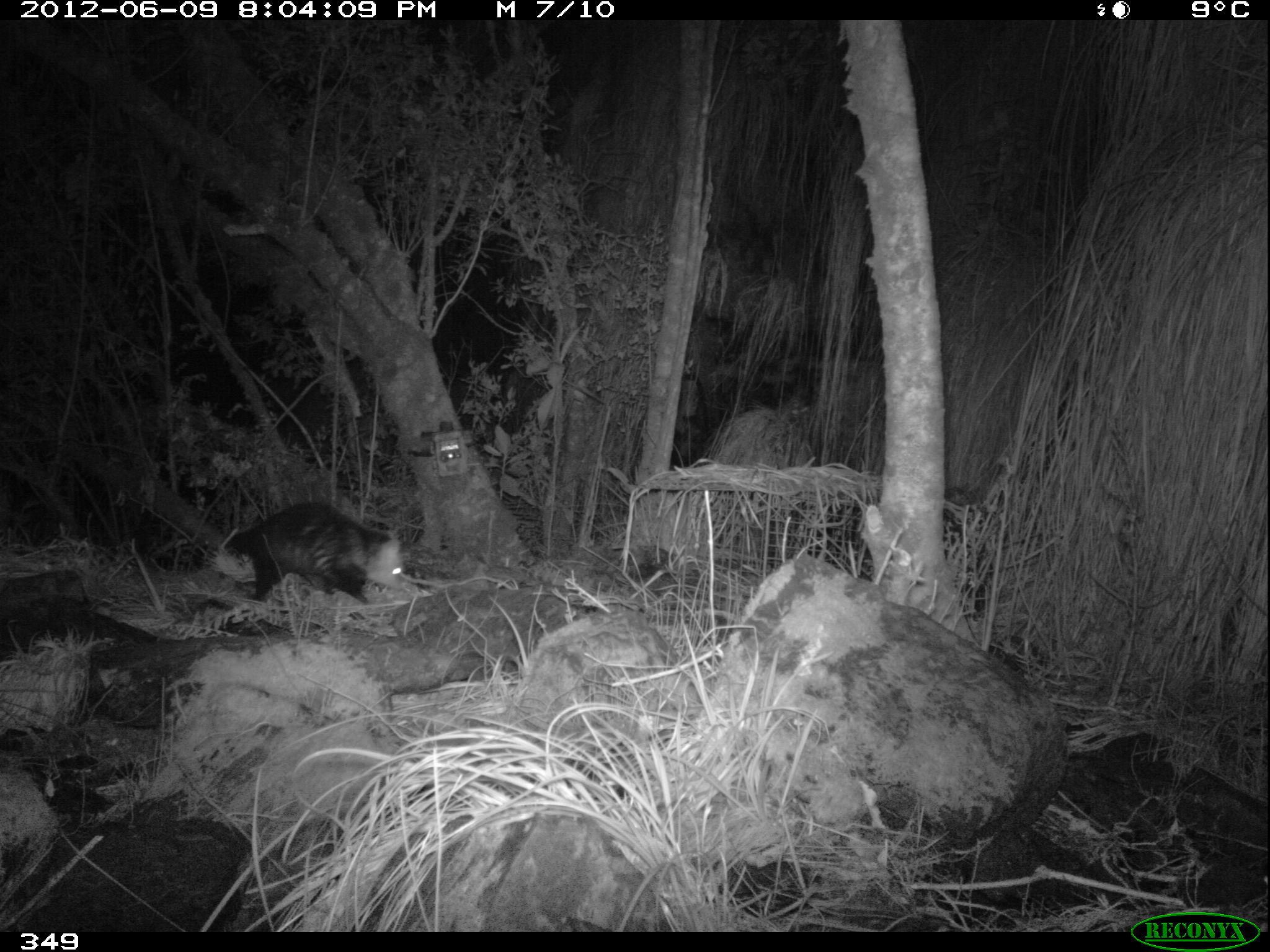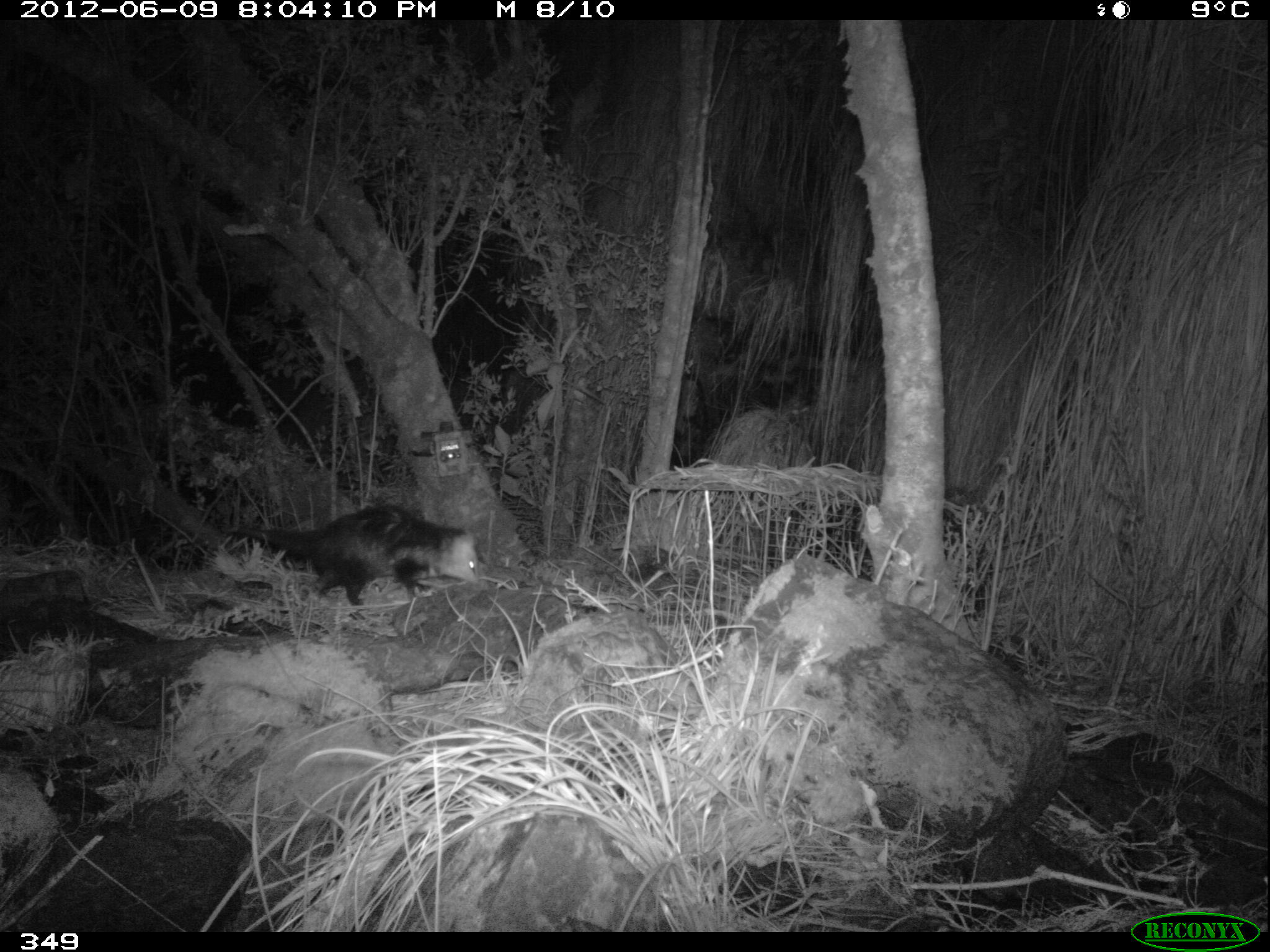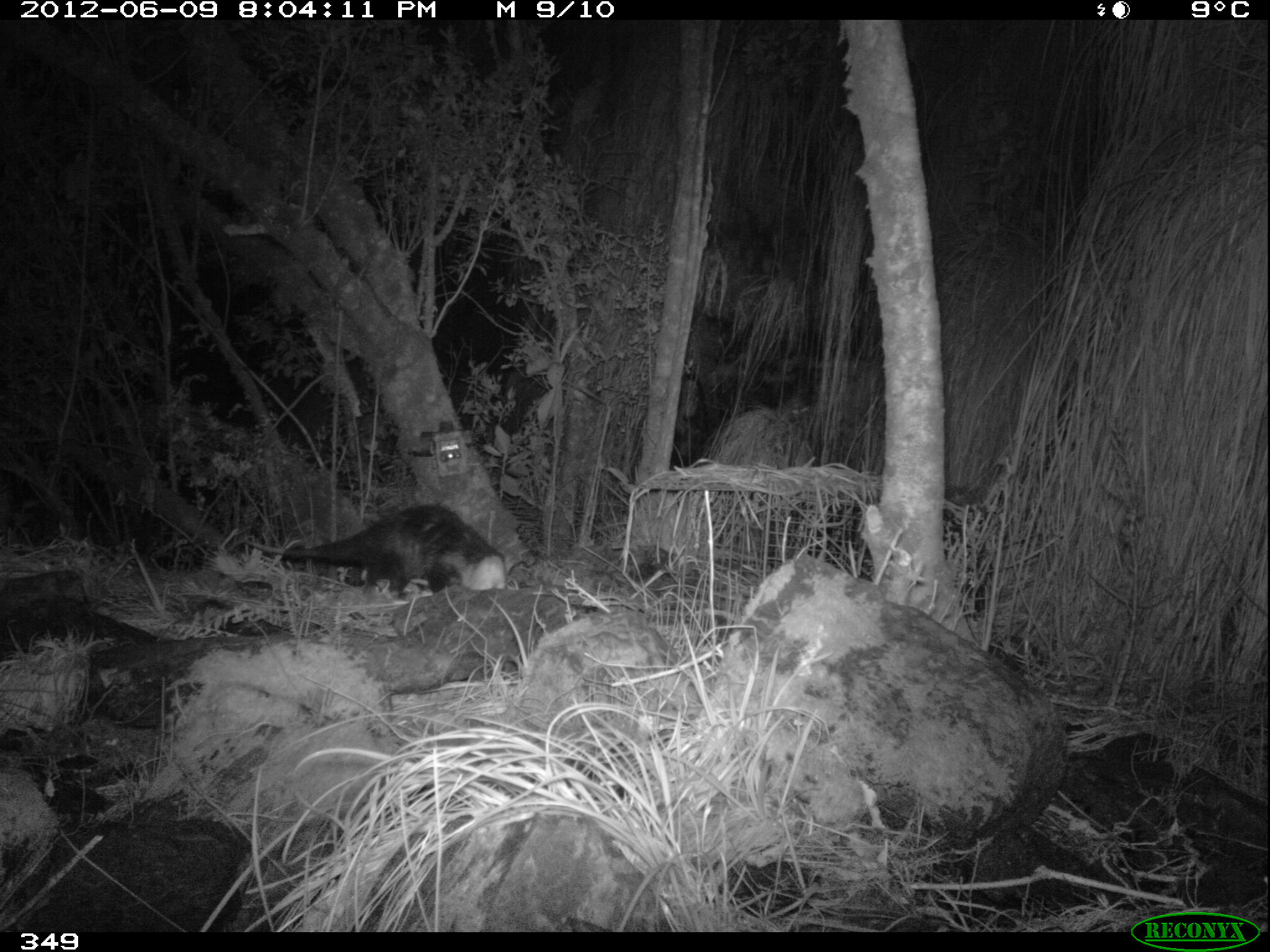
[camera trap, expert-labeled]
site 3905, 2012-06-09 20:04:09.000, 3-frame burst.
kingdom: Animalia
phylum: Chordata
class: Mammalia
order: Didelphimorphia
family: Didelphidae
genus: Didelphis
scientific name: Didelphis pernigra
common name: andean white-eared opossum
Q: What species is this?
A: Didelphis pernigra (andean white-eared opossum).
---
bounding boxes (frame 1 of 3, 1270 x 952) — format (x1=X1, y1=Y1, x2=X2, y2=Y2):
didelphis pernigra: (x1=220, y1=498, x2=409, y2=607)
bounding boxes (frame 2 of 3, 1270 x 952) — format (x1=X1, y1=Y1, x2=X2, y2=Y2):
didelphis pernigra: (x1=220, y1=501, x2=482, y2=607)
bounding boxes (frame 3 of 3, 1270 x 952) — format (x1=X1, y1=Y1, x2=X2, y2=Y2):
didelphis pernigra: (x1=238, y1=501, x2=508, y2=597)